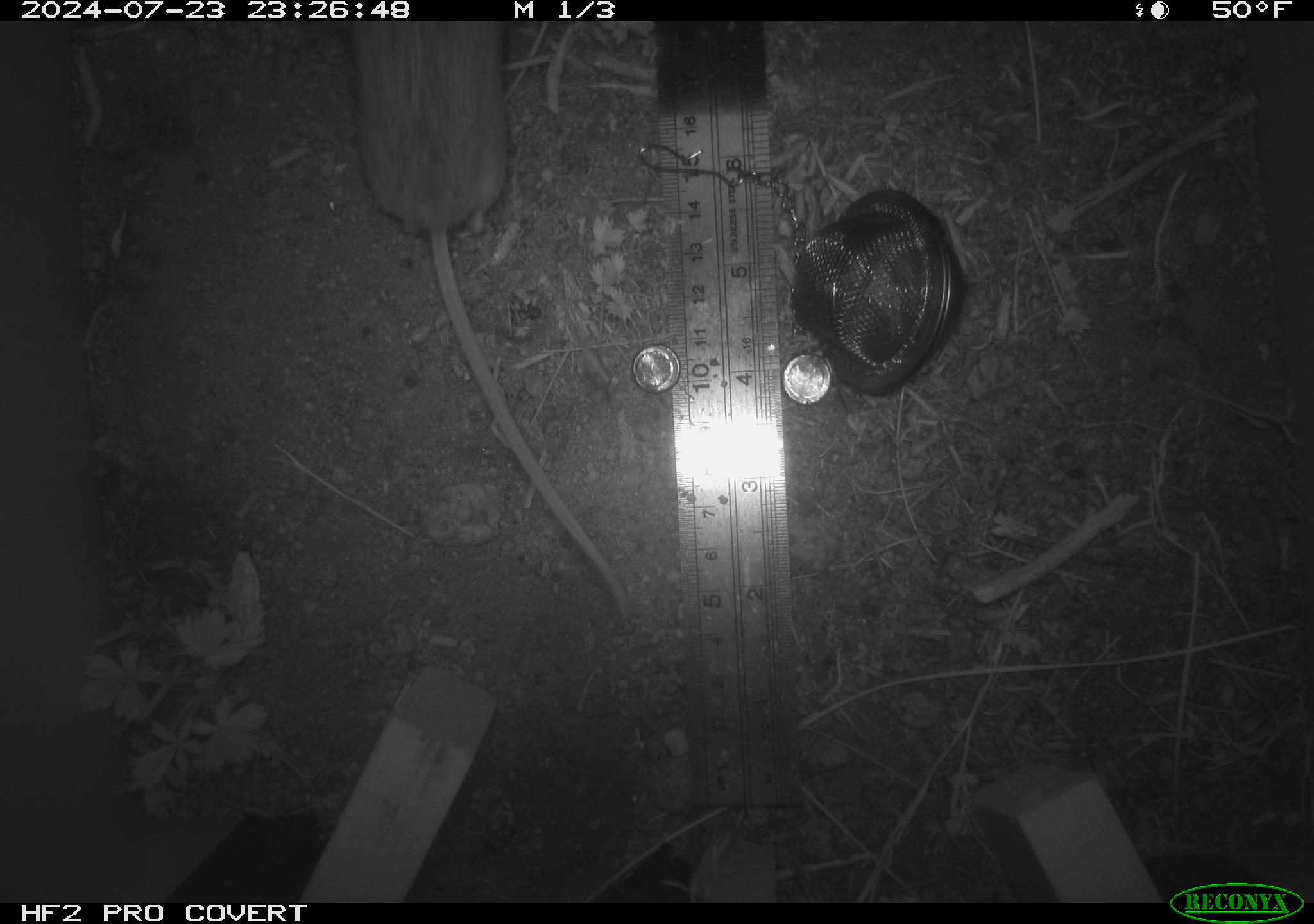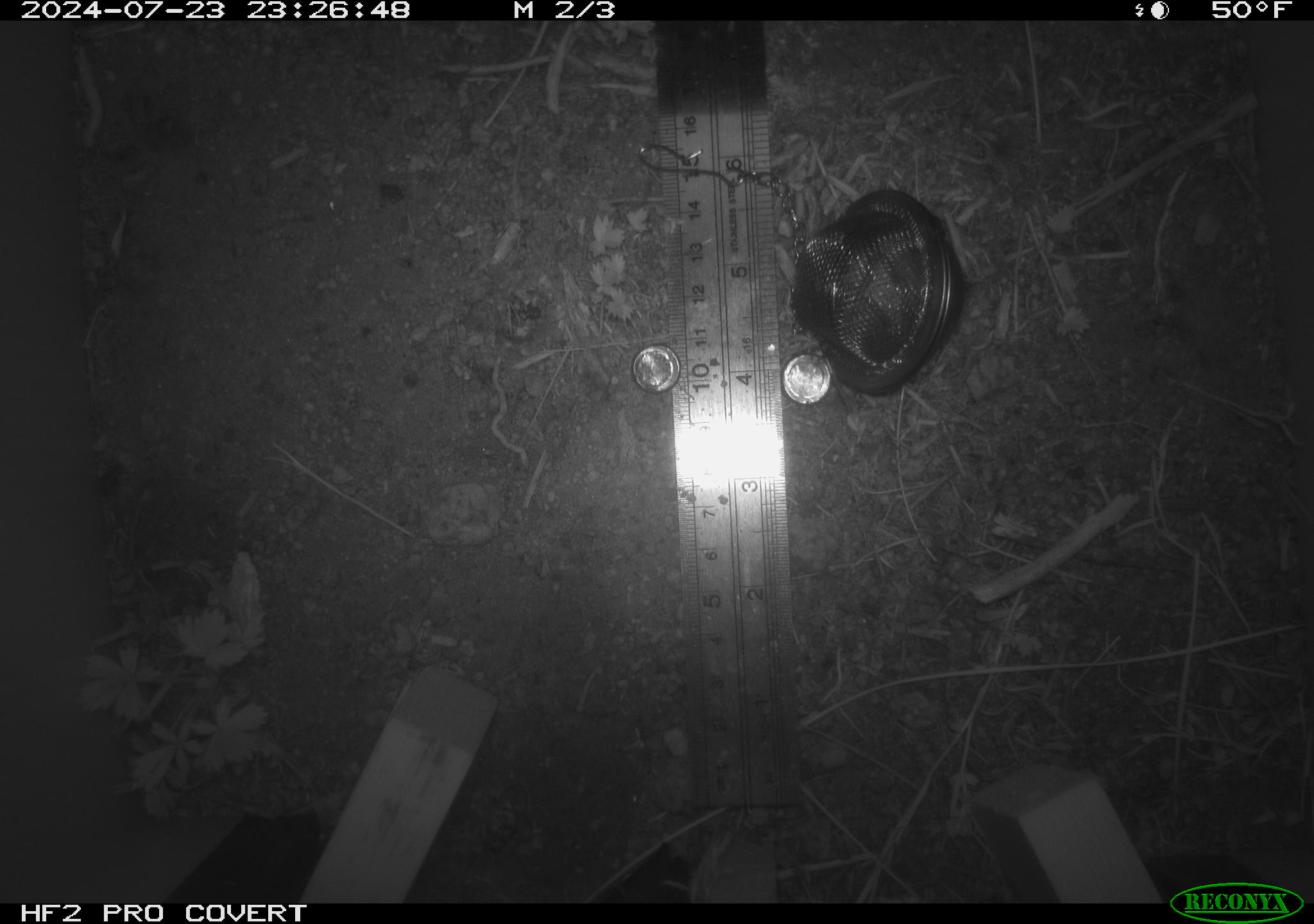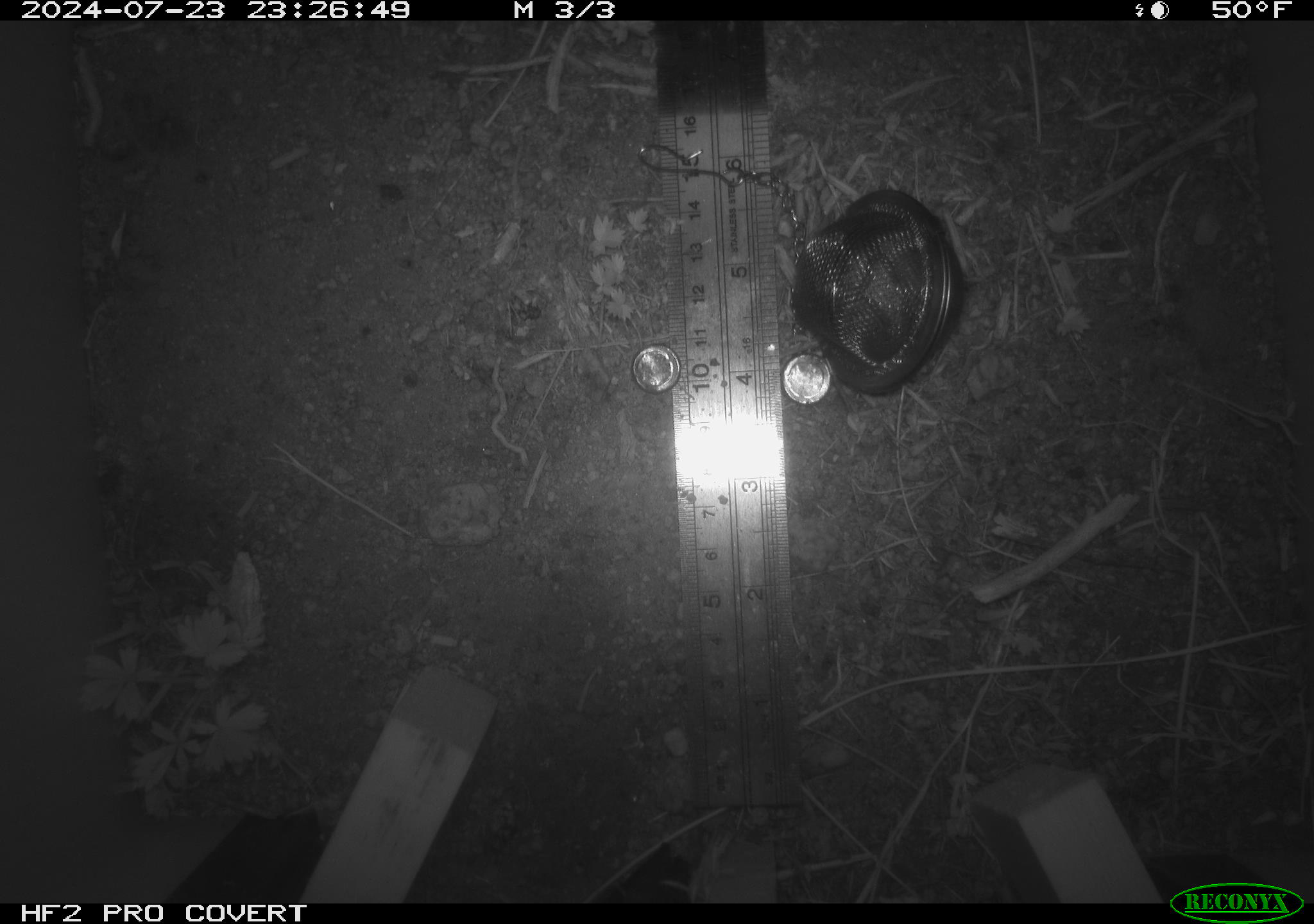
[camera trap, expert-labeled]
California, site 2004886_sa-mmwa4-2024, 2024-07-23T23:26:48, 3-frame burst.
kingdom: Animalia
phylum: Chordata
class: Mammalia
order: Rodentia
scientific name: Rodentia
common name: mouse species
Mouse species (Rodentia).